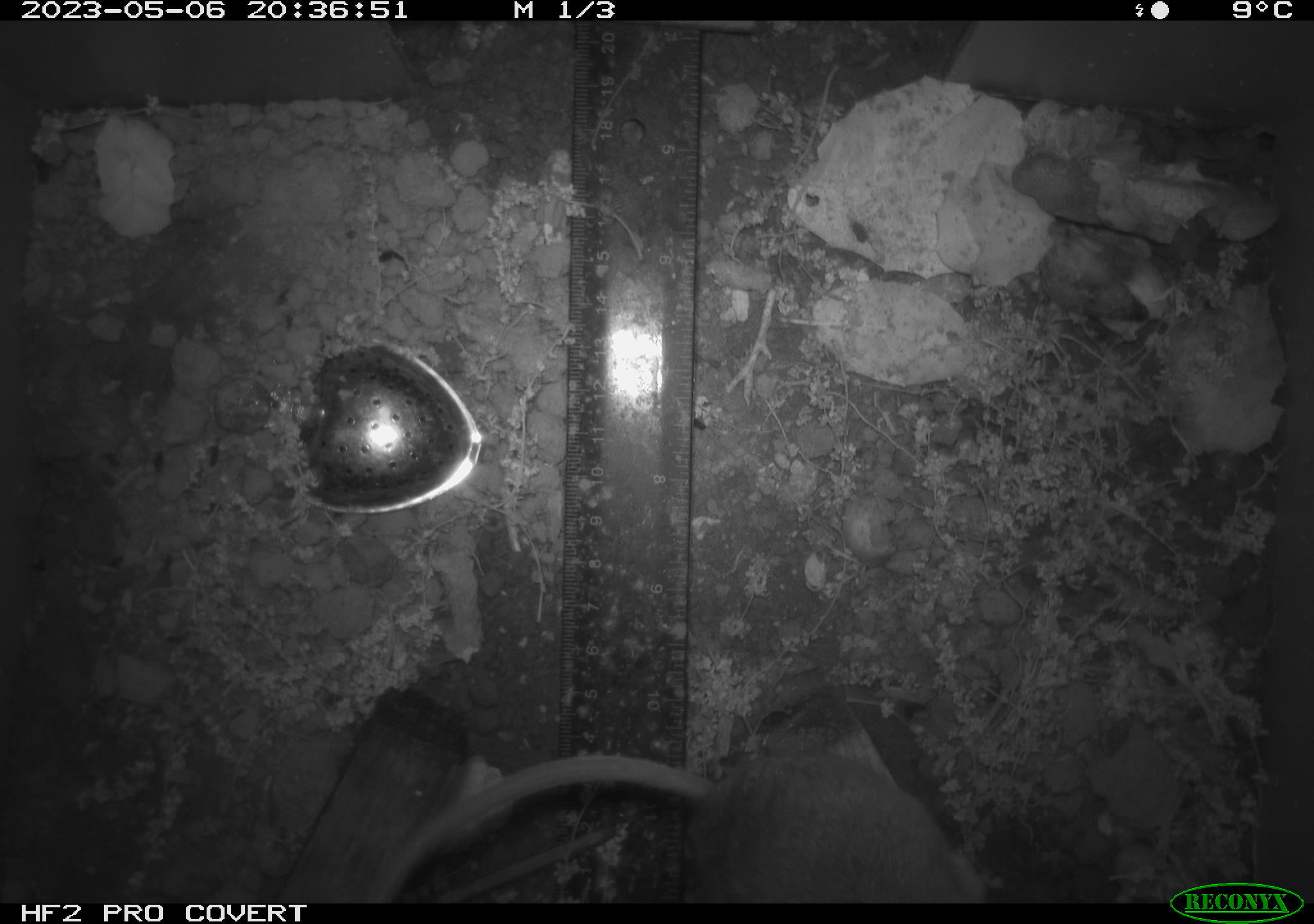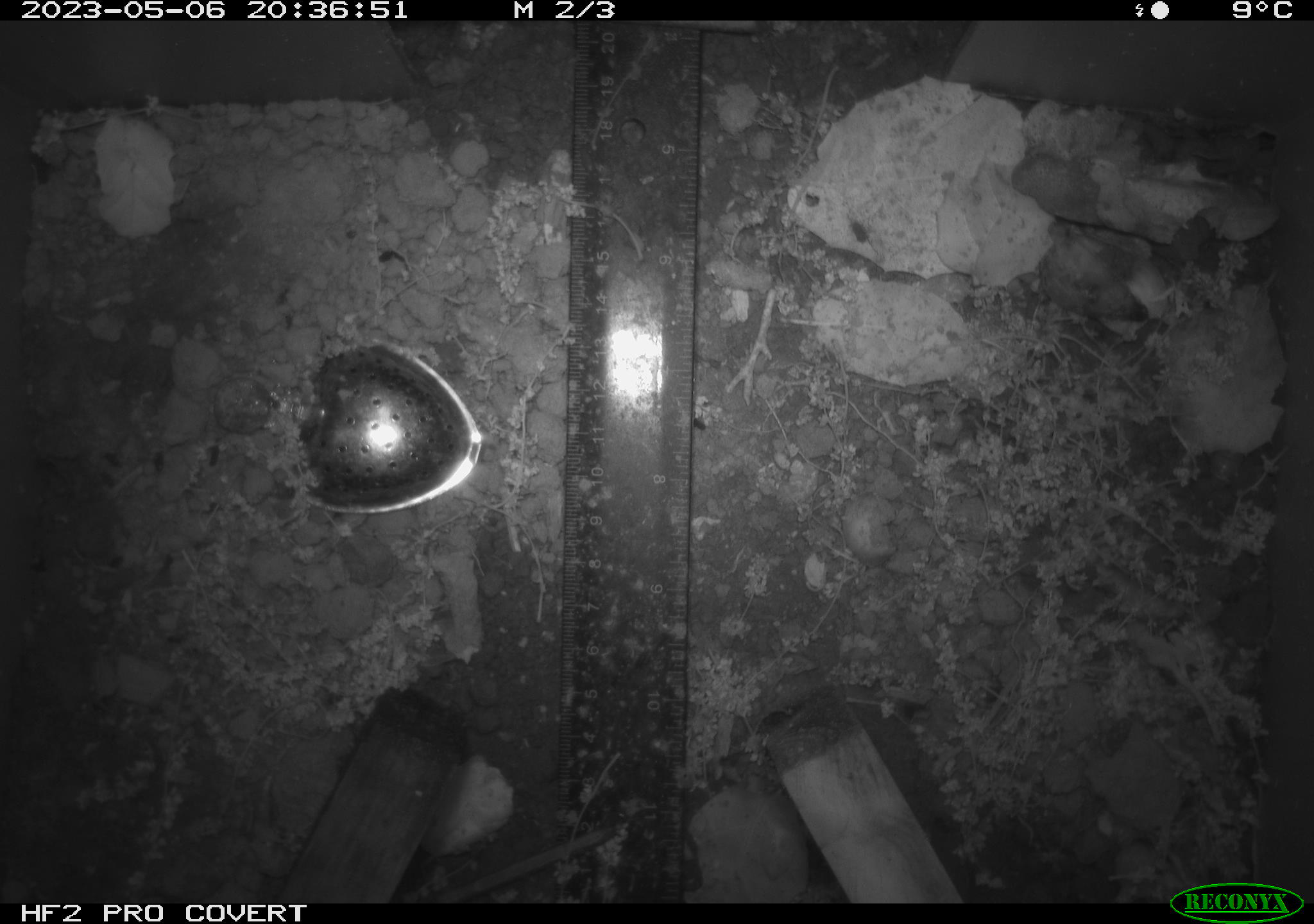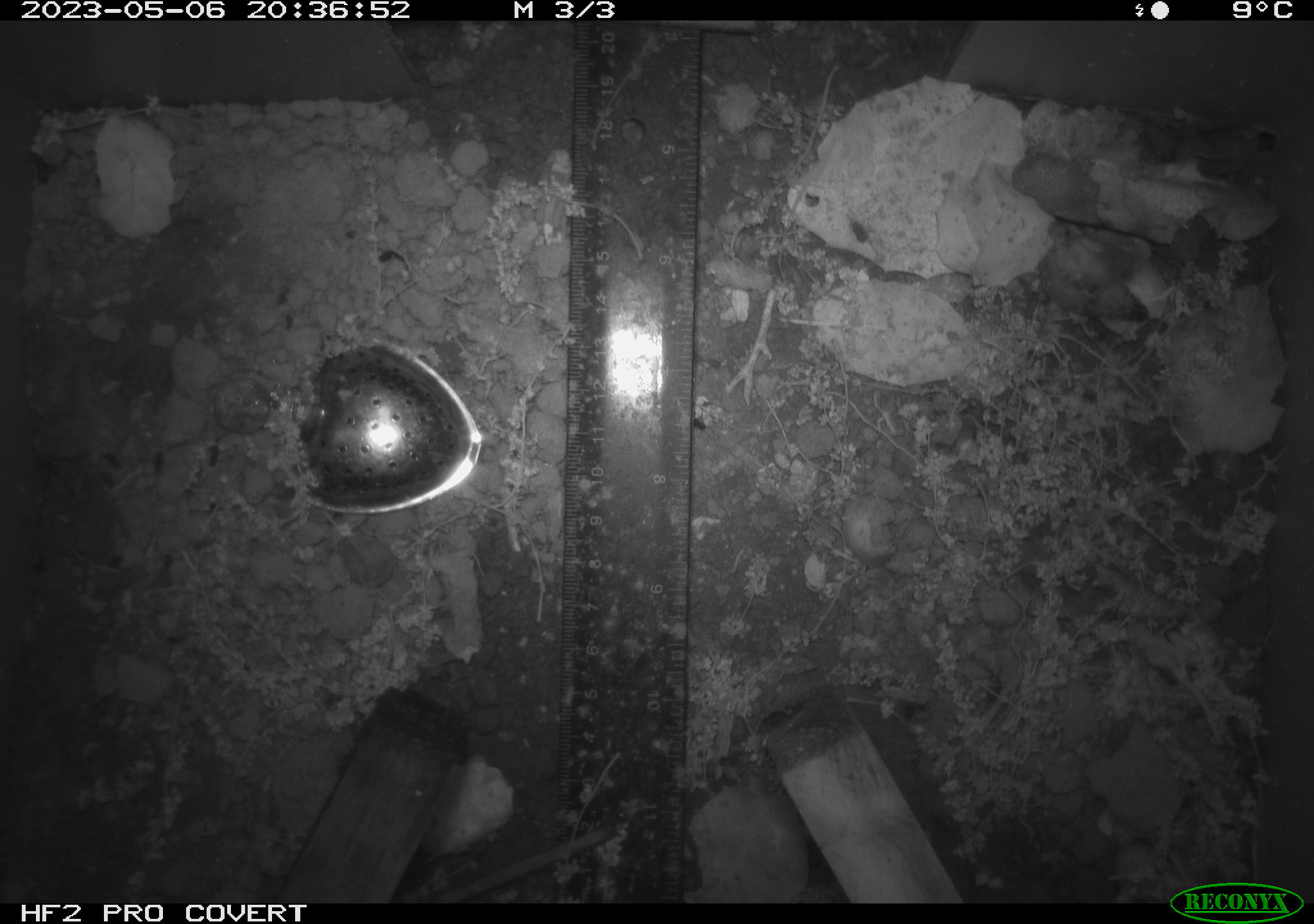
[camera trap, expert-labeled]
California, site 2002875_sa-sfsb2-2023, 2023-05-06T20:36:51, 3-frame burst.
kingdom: Animalia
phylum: Chordata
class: Mammalia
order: Rodentia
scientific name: Rodentia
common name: mouse species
Mouse species (Rodentia).